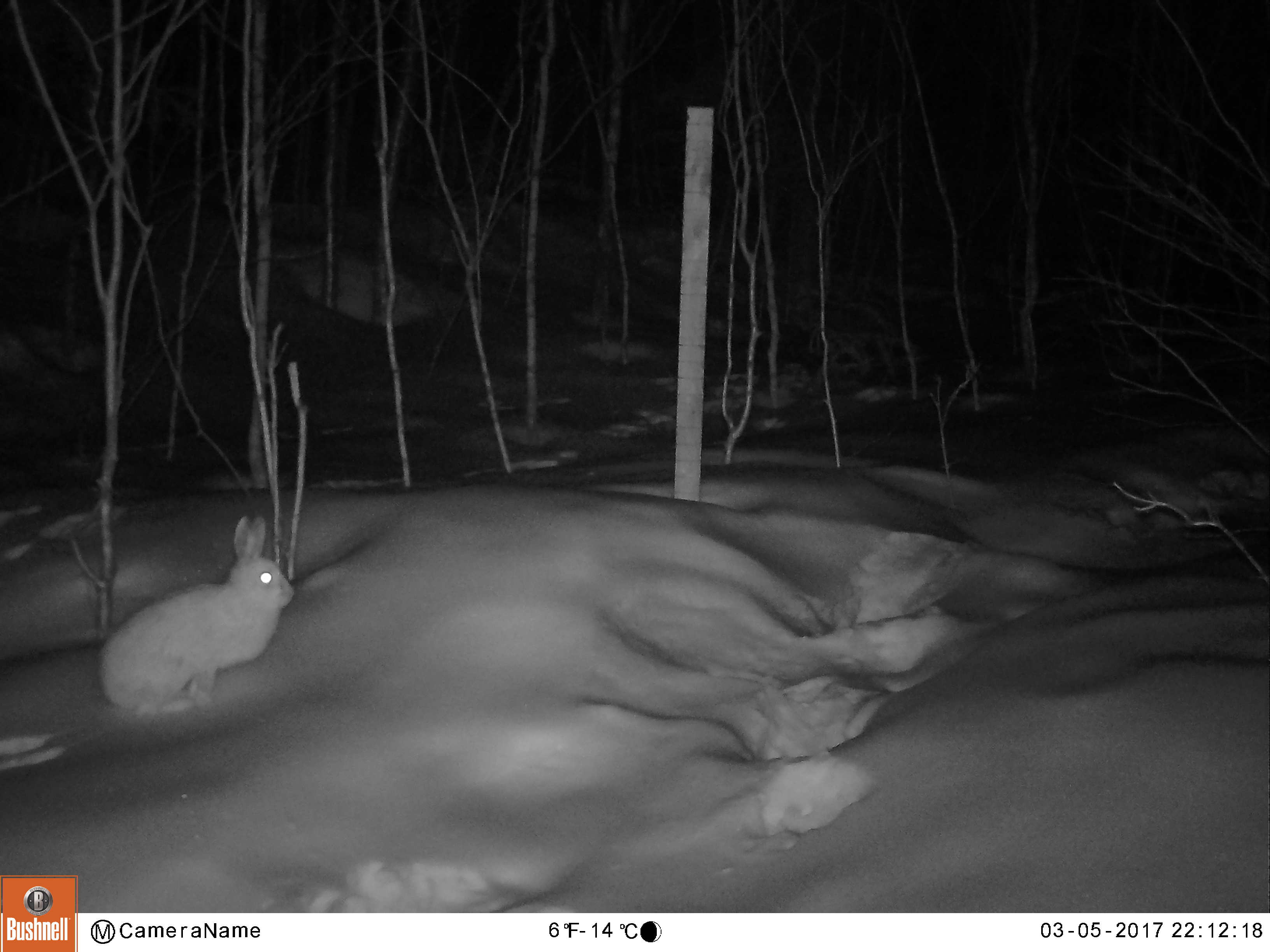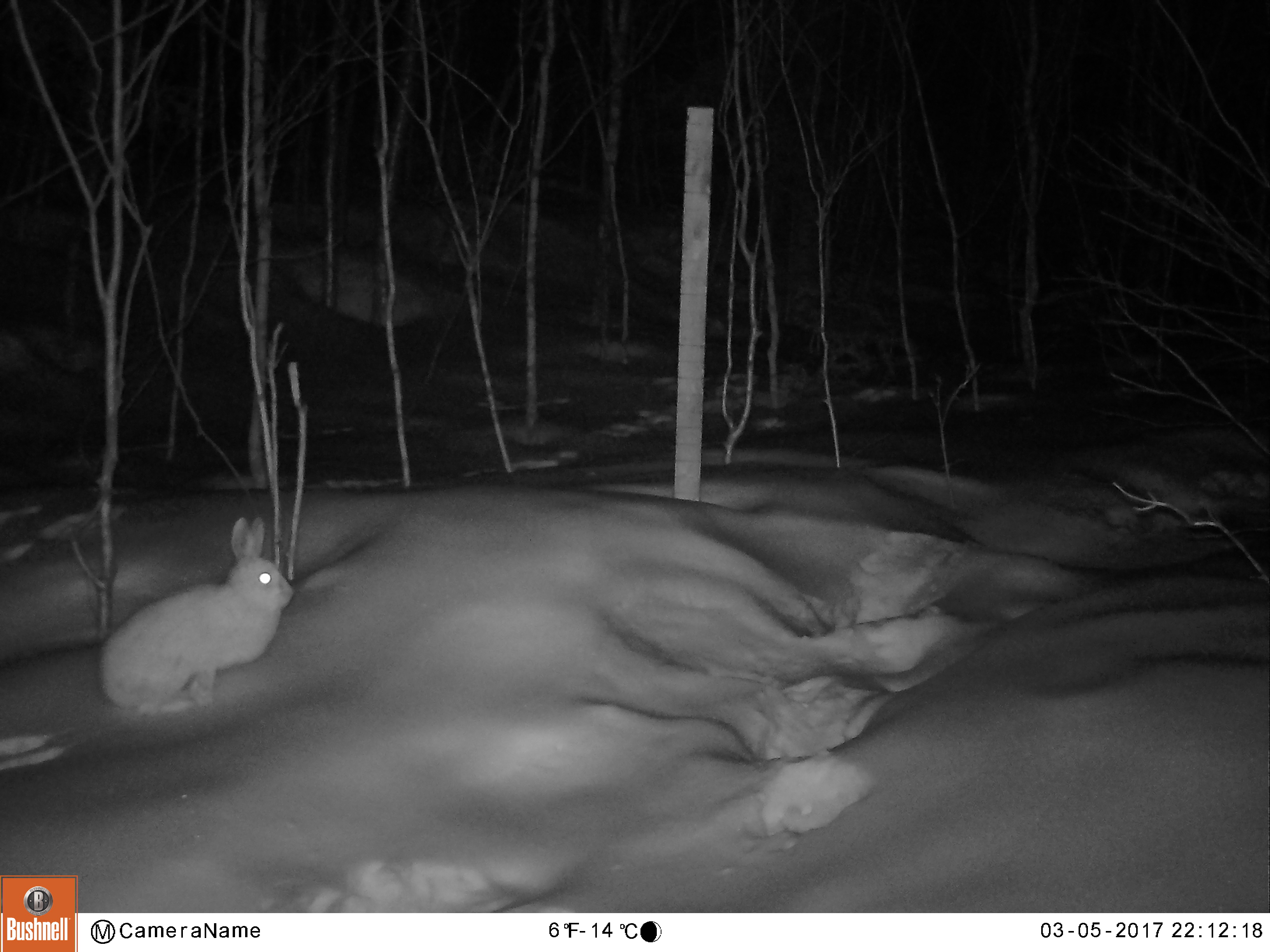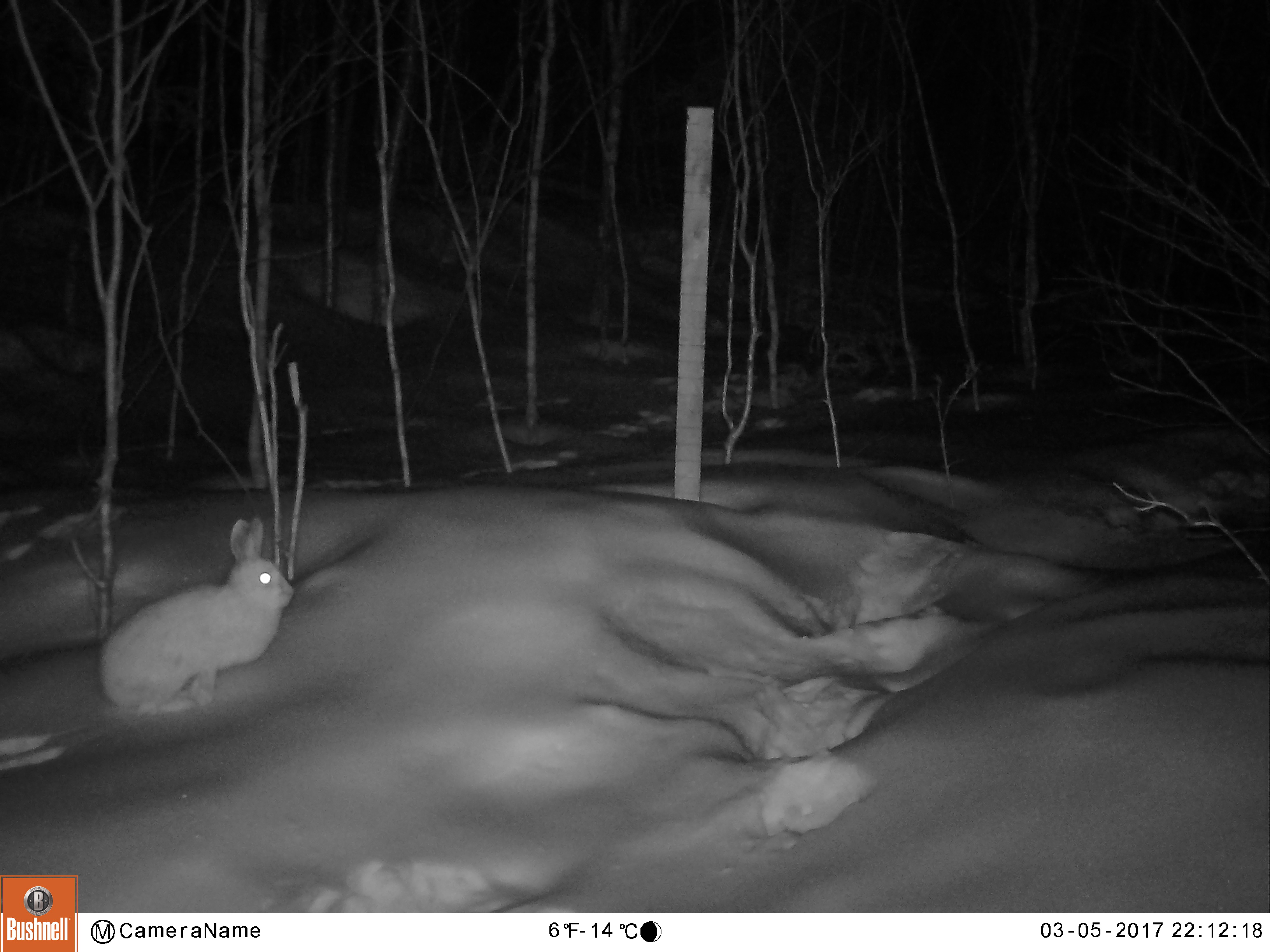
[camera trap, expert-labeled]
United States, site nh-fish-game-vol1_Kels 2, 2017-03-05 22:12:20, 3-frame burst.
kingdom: Animalia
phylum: Chordata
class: Mammalia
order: Lagomorpha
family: Leporidae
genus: Lepus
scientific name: Lepus americanus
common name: snowshoe hare